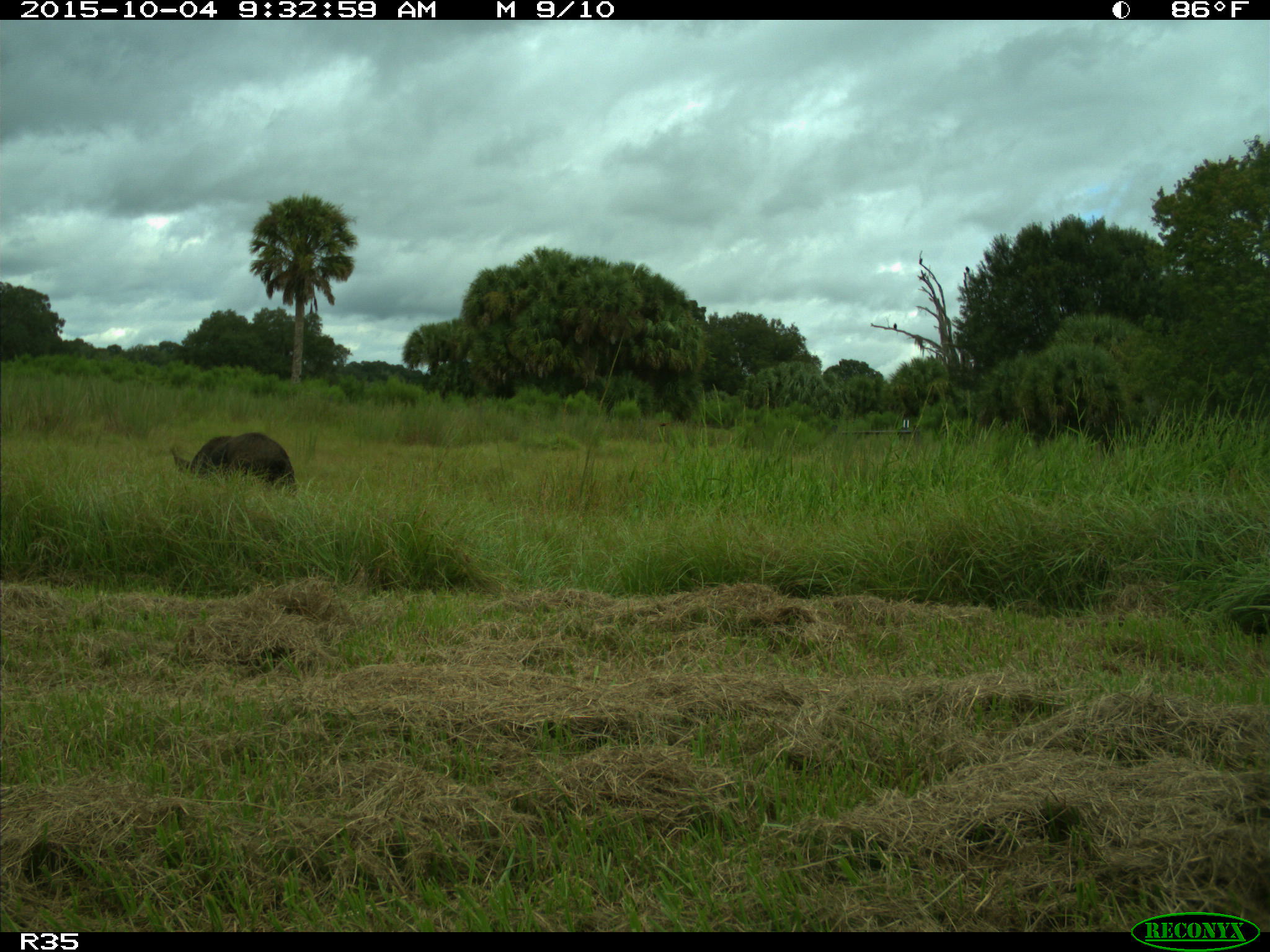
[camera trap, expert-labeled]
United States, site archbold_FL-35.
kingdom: Animalia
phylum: Chordata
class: Mammalia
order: Artiodactyla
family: Suidae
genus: Sus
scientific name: Sus scrofa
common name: wild boar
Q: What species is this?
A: Sus scrofa (wild boar).